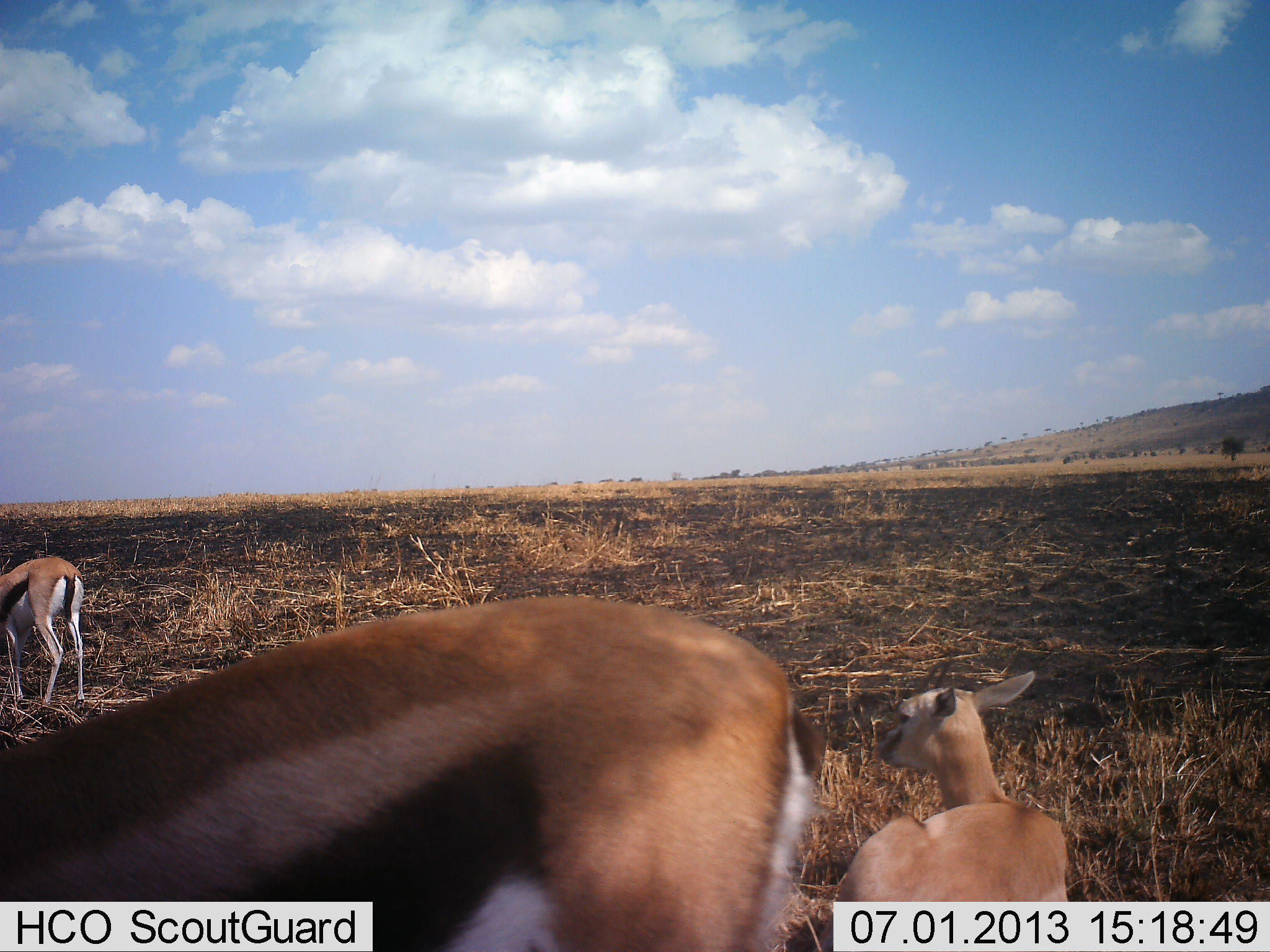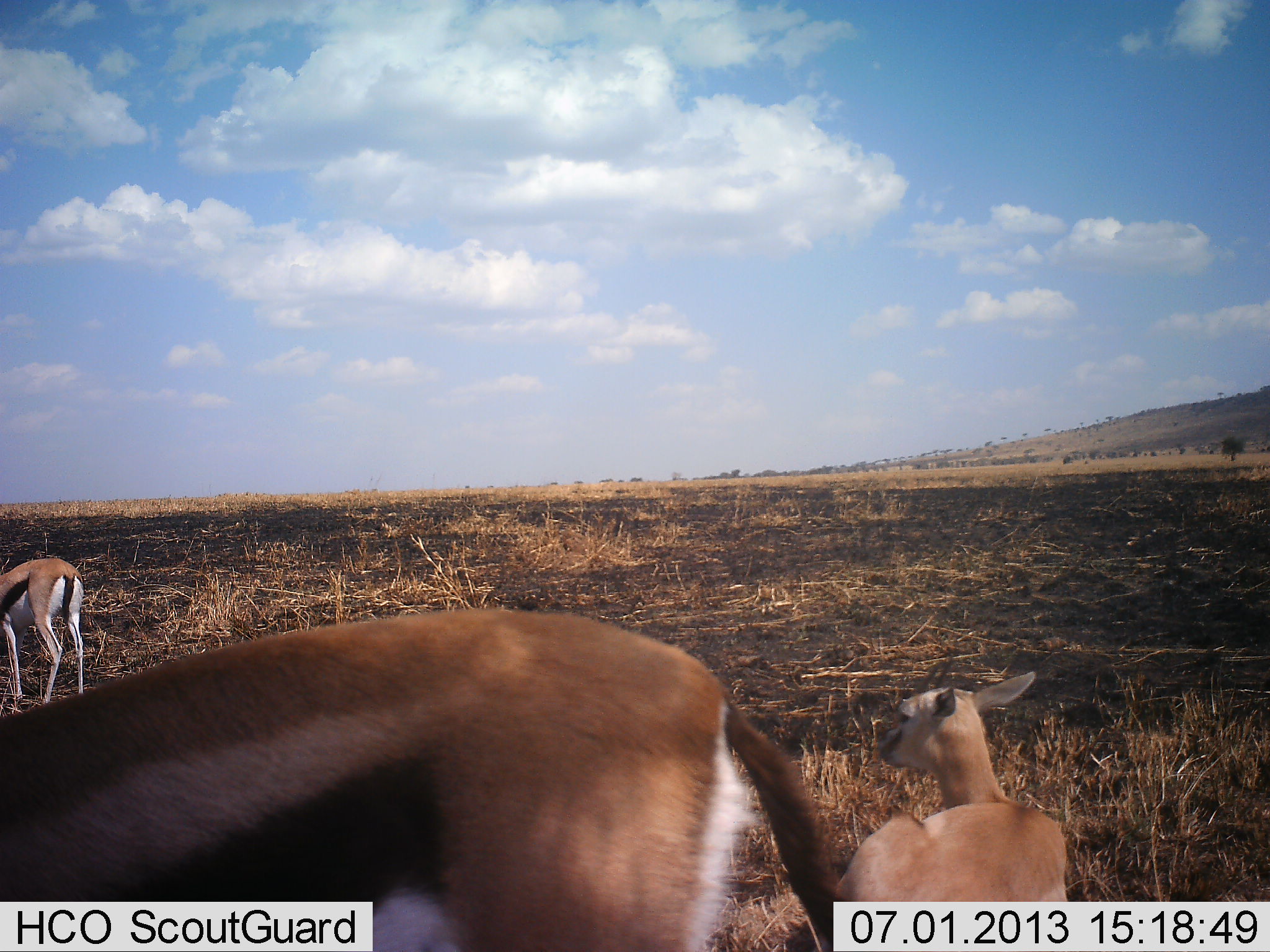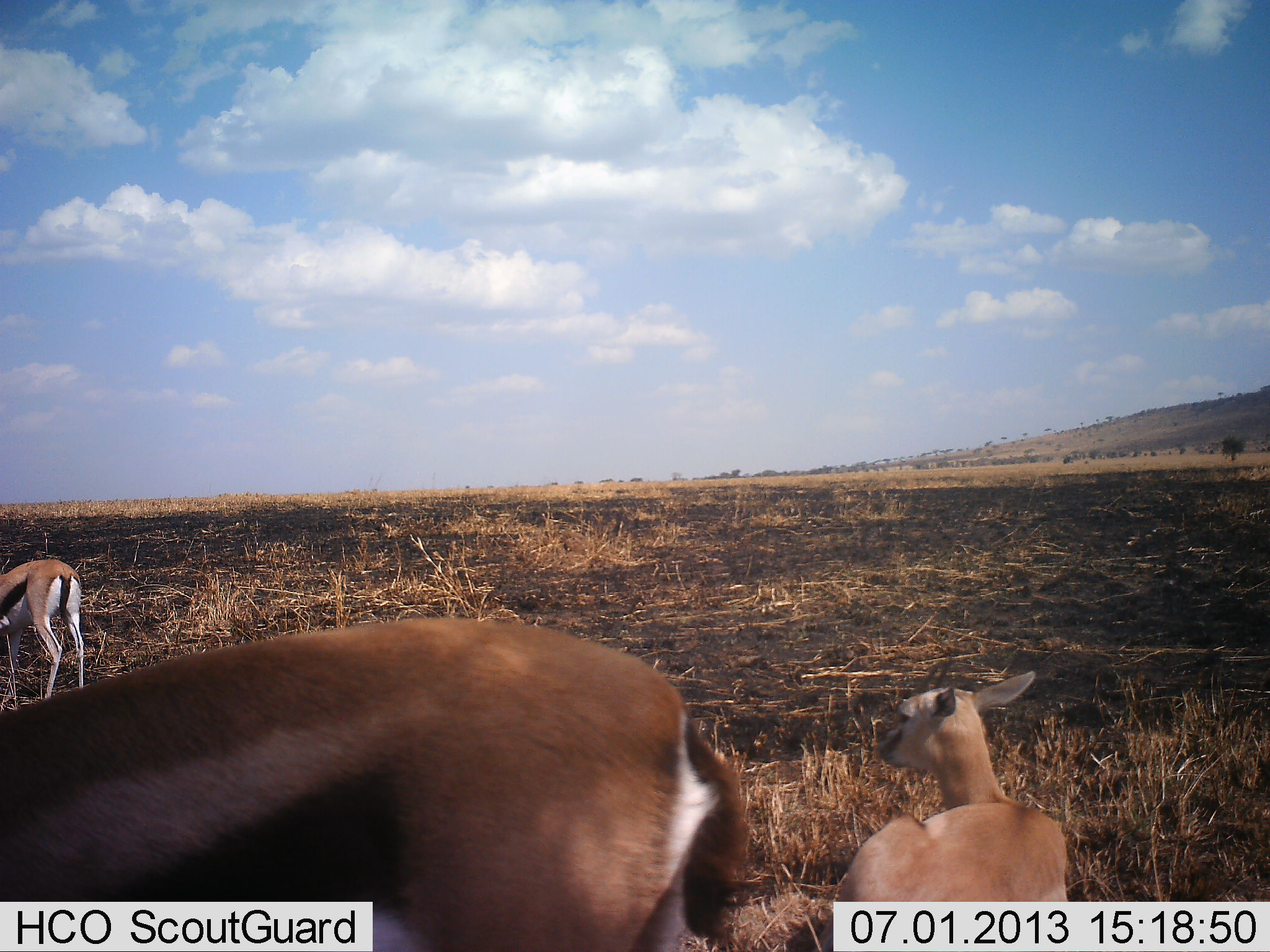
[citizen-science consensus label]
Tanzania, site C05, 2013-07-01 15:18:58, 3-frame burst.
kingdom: Animalia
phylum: Chordata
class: Mammalia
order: Artiodactyla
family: Bovidae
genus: Eudorcas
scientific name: Eudorcas thomsonii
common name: thomson's gazelle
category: gazellethomsons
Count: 3.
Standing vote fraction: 64%.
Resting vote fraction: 76%.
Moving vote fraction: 16%.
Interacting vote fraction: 0%.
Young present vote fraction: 48%.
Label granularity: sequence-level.